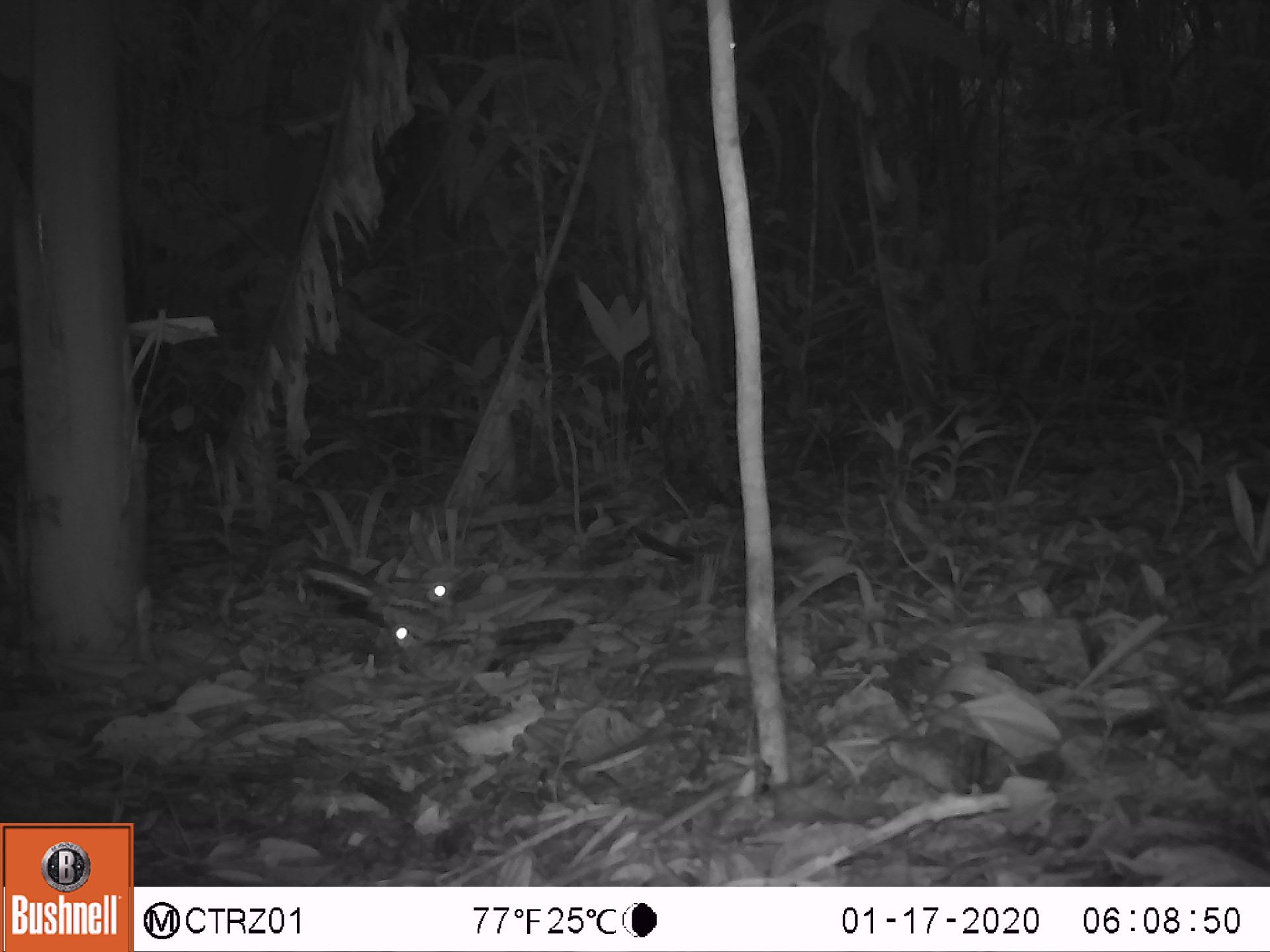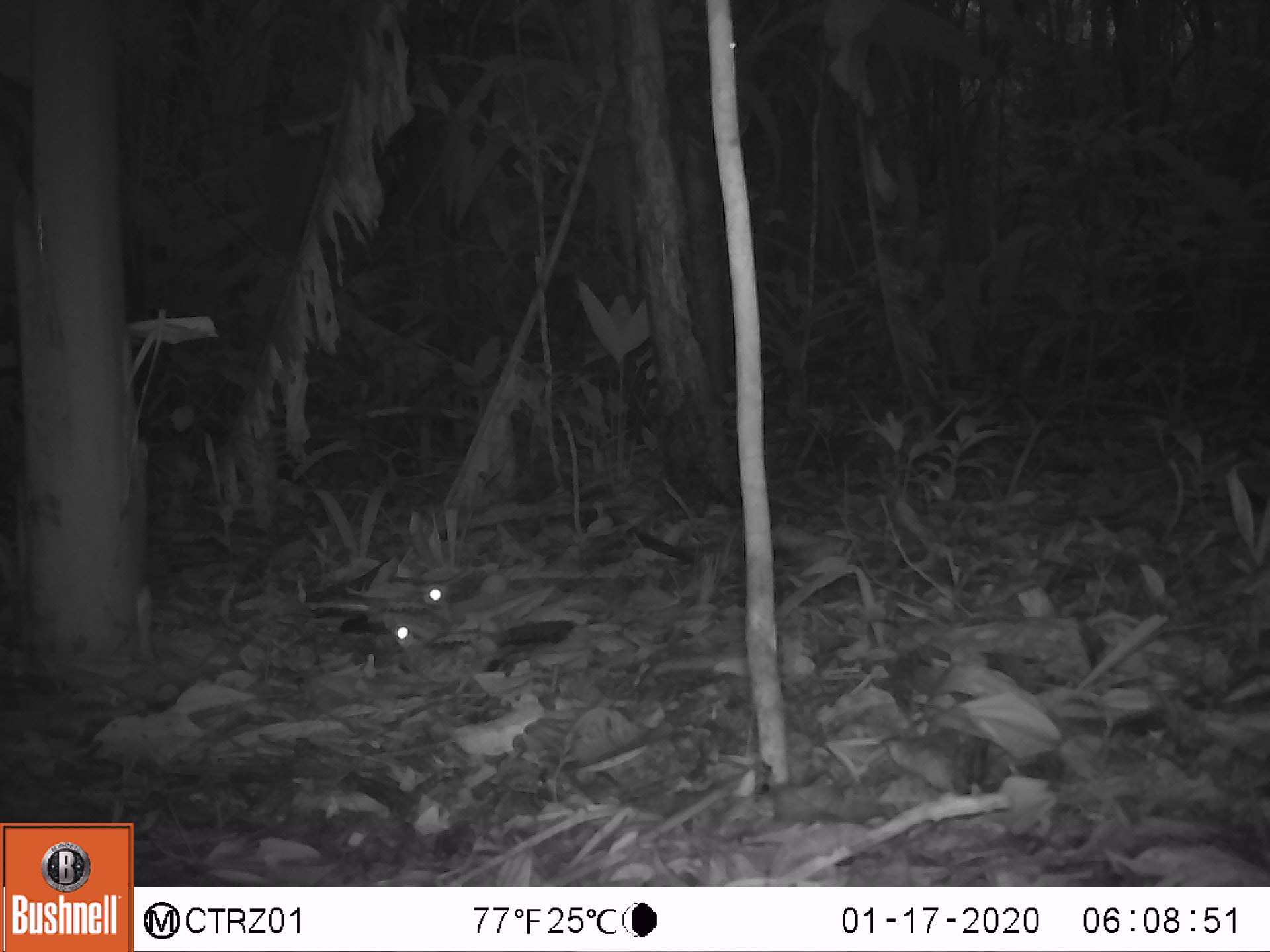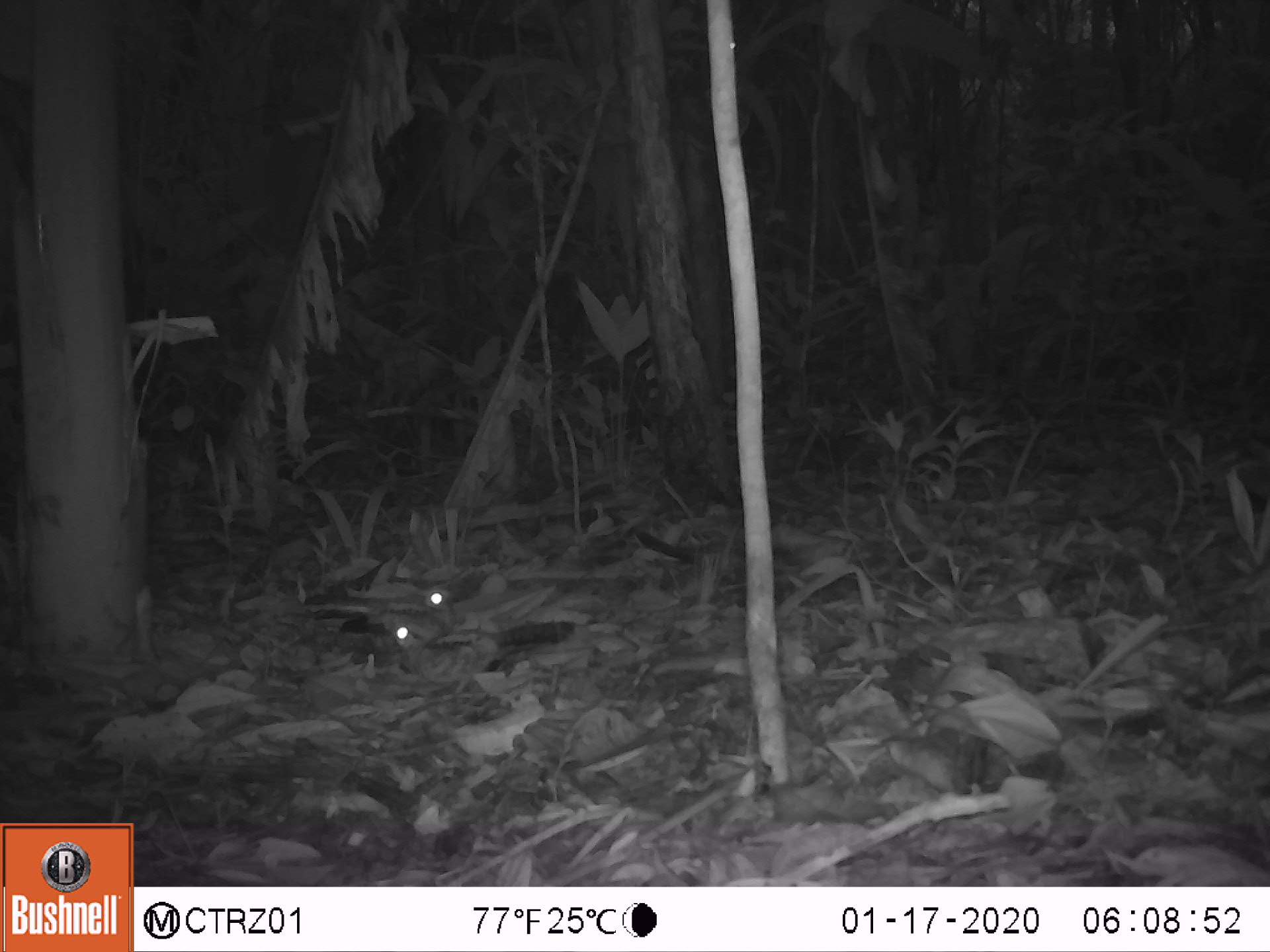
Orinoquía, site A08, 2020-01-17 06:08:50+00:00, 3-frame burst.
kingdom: Animalia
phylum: Chordata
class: Aves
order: Caprimulgiformes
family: Caprimulgidae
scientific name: Caprimulgidae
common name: nightjar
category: unknown nightjar